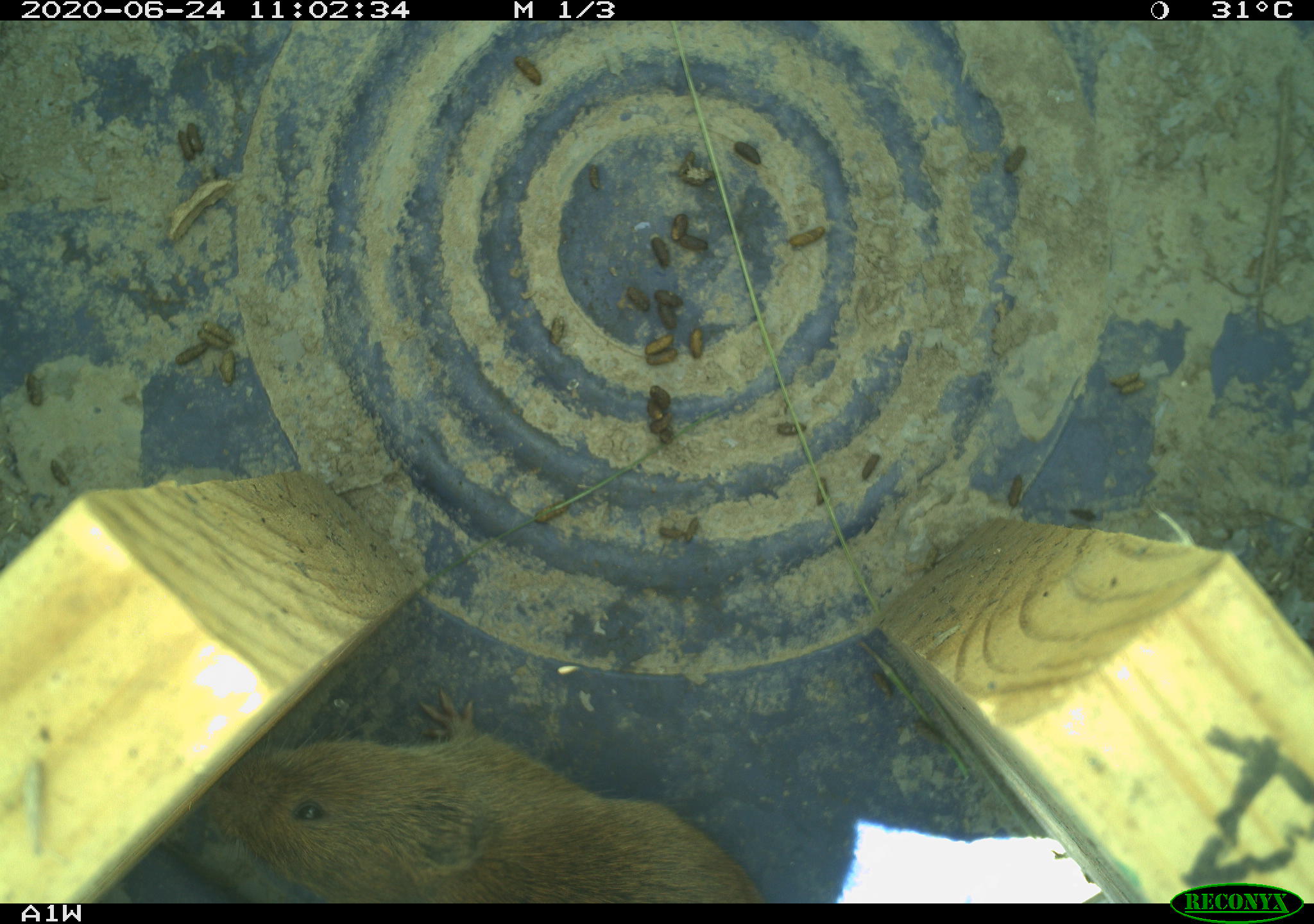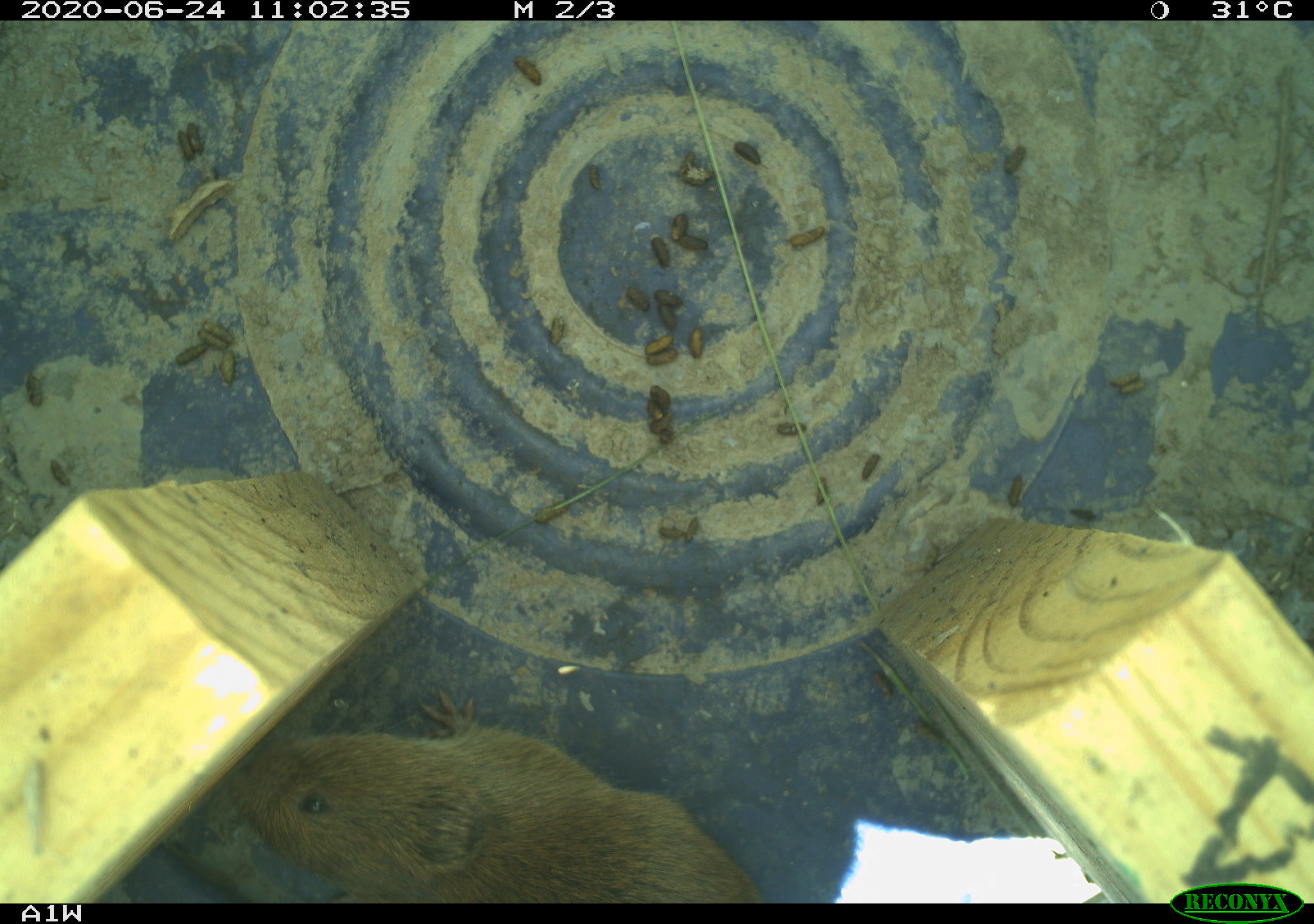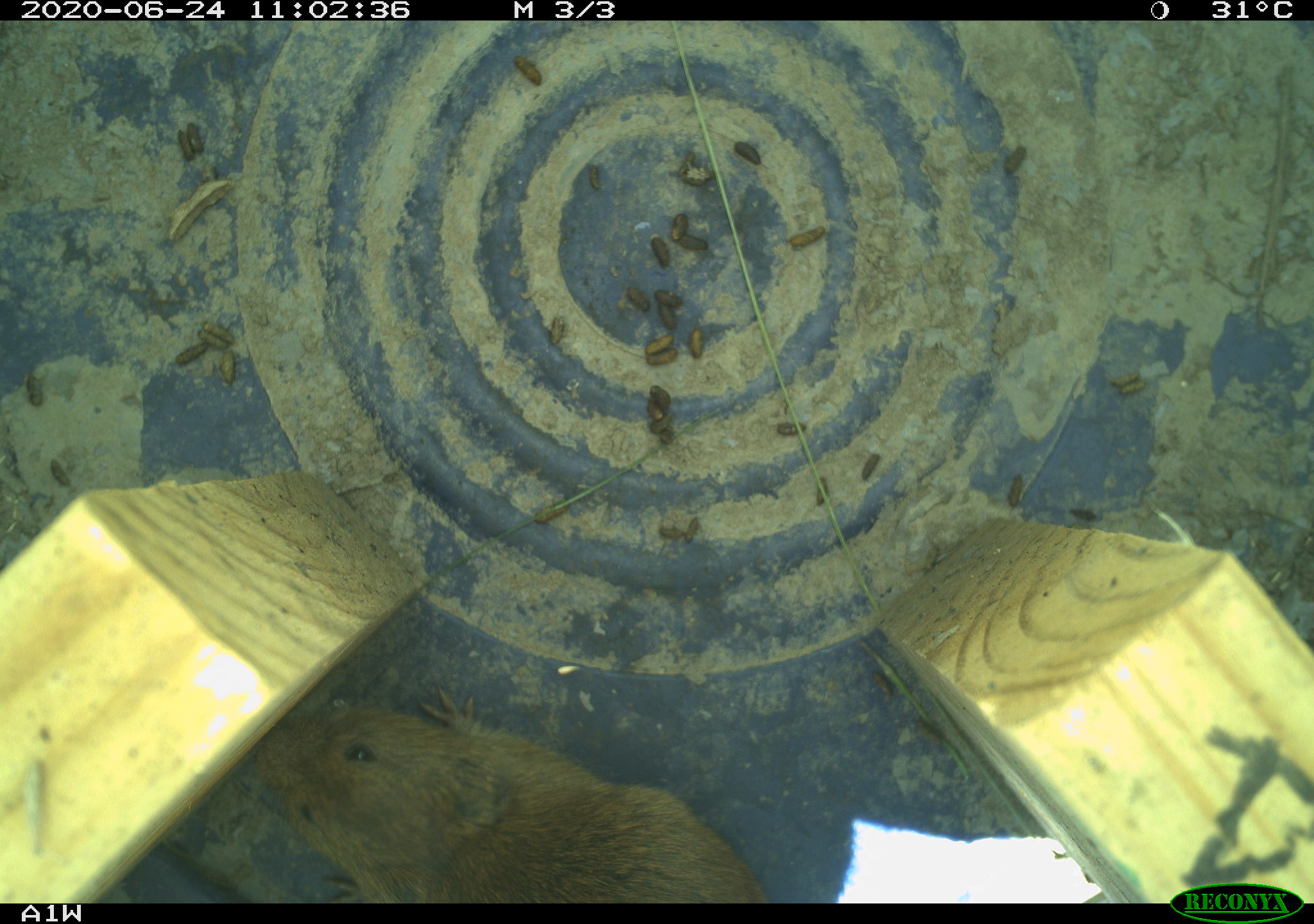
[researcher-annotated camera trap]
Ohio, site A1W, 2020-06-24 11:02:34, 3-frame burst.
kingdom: Animalia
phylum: Chordata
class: Mammalia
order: Rodentia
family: Cricetidae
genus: Microtus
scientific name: Microtus pennsylvanicus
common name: meadow vole